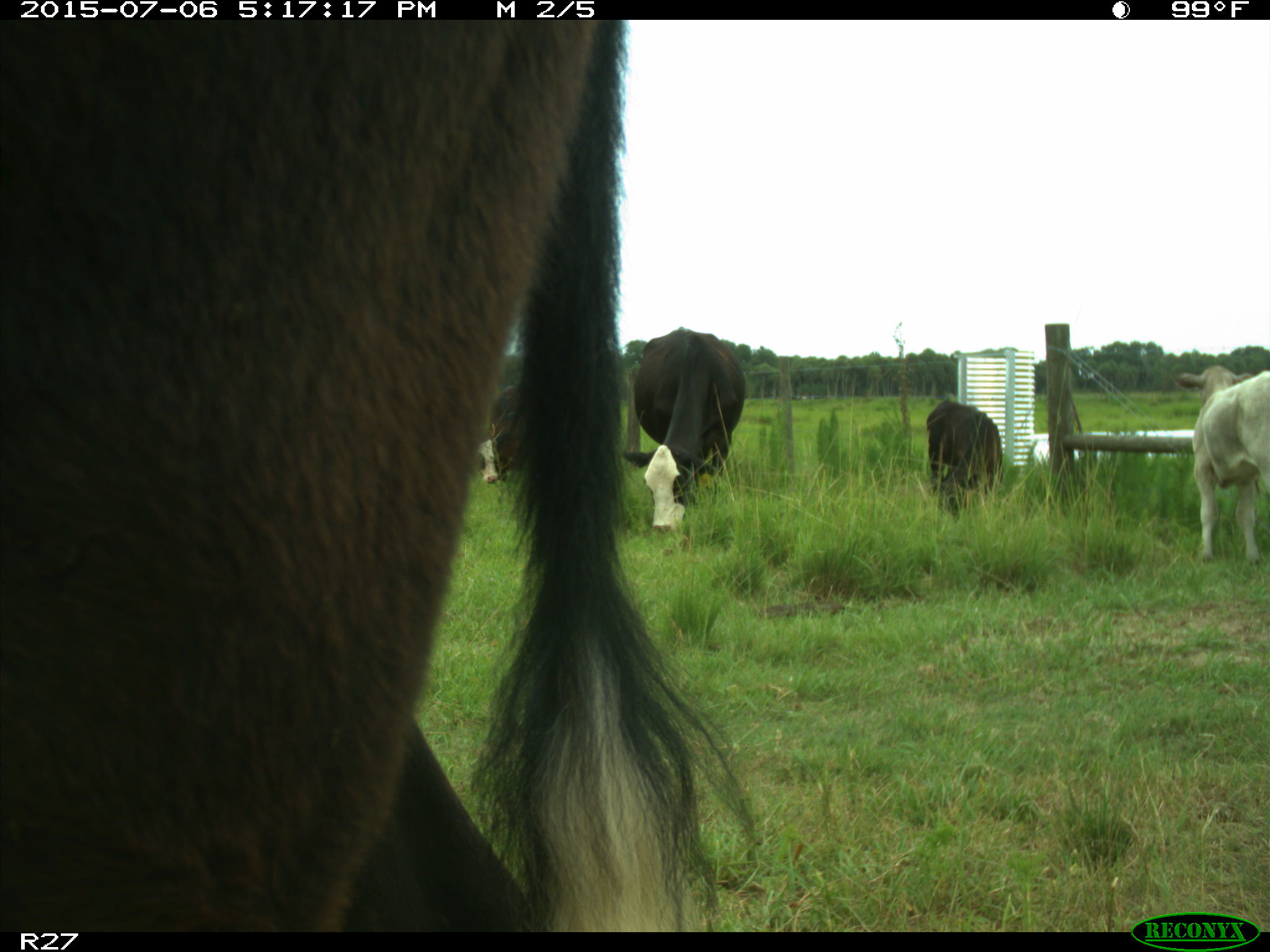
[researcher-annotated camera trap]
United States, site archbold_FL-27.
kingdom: Animalia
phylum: Chordata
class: Mammalia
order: Artiodactyla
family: Bovidae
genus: Bos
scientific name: Bos taurus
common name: domestic cow